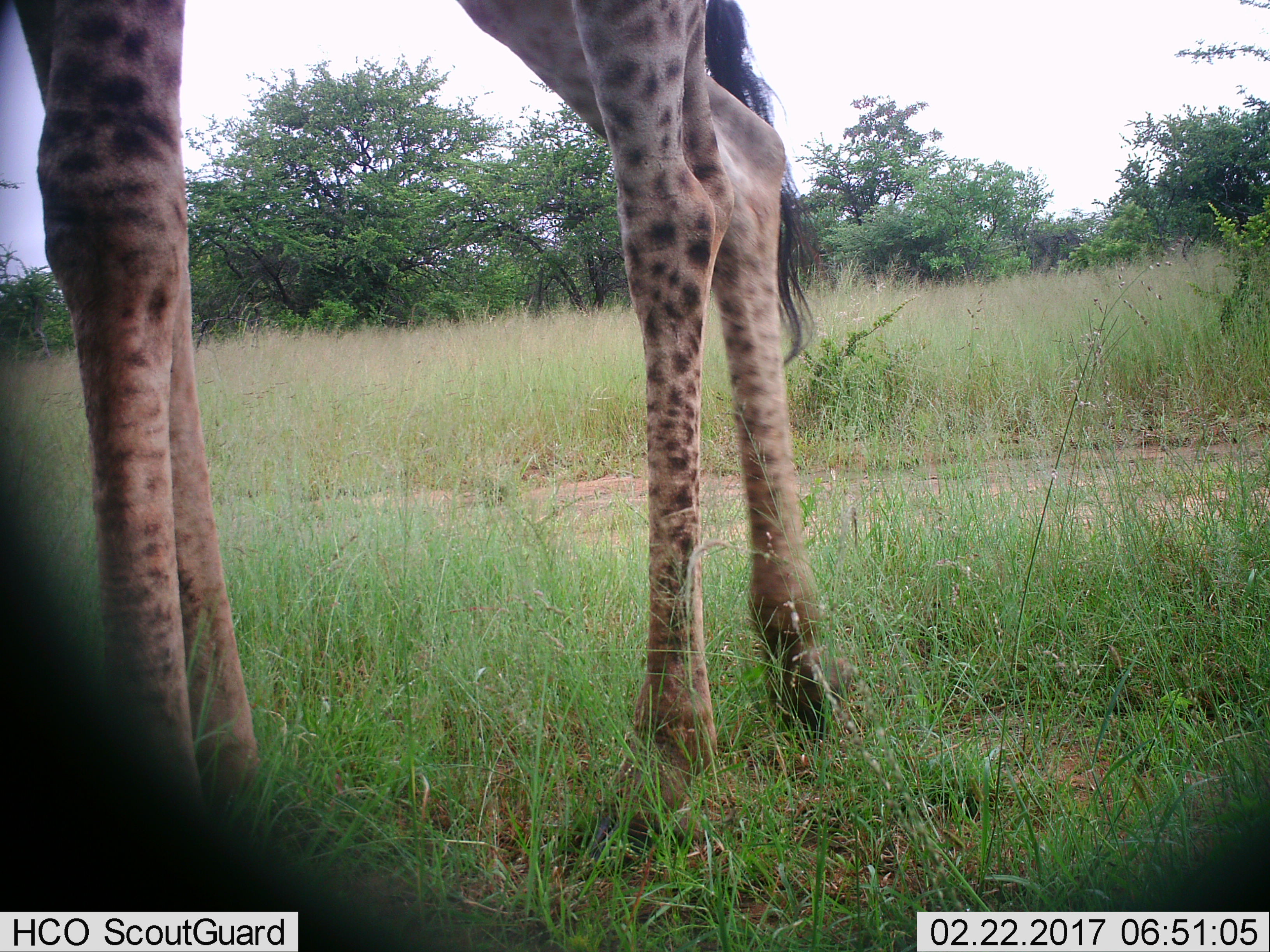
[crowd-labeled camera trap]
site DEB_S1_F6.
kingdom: Animalia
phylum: Chordata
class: Mammalia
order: Artiodactyla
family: Giraffidae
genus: Giraffa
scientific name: Giraffa camelopardalis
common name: giraffe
Giraffe (Giraffa camelopardalis), count 1. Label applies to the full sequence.